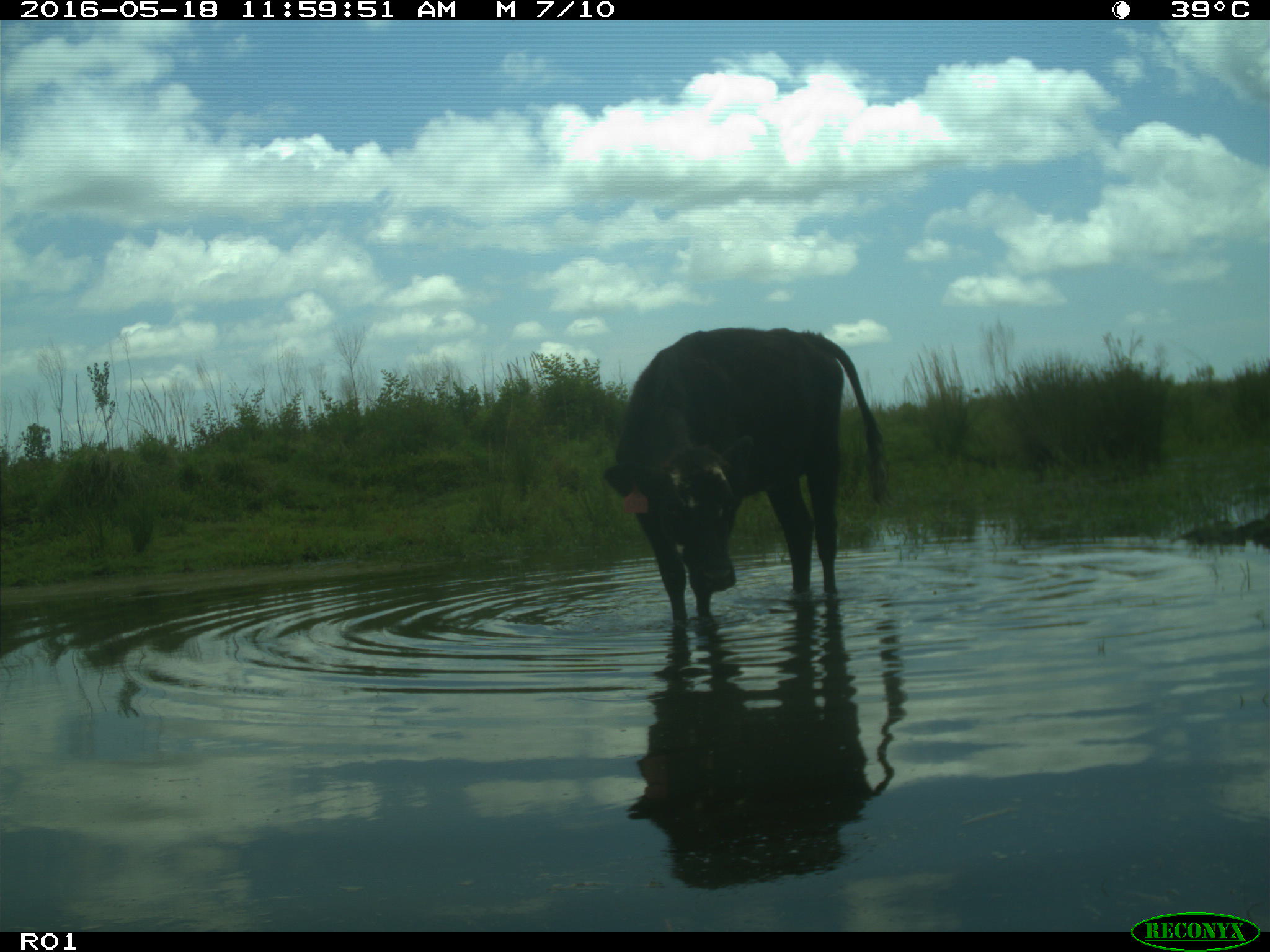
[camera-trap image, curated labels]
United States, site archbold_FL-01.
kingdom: Animalia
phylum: Chordata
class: Mammalia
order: Artiodactyla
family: Bovidae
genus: Bos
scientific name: Bos taurus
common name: domestic cow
Bos taurus (domestic cow).